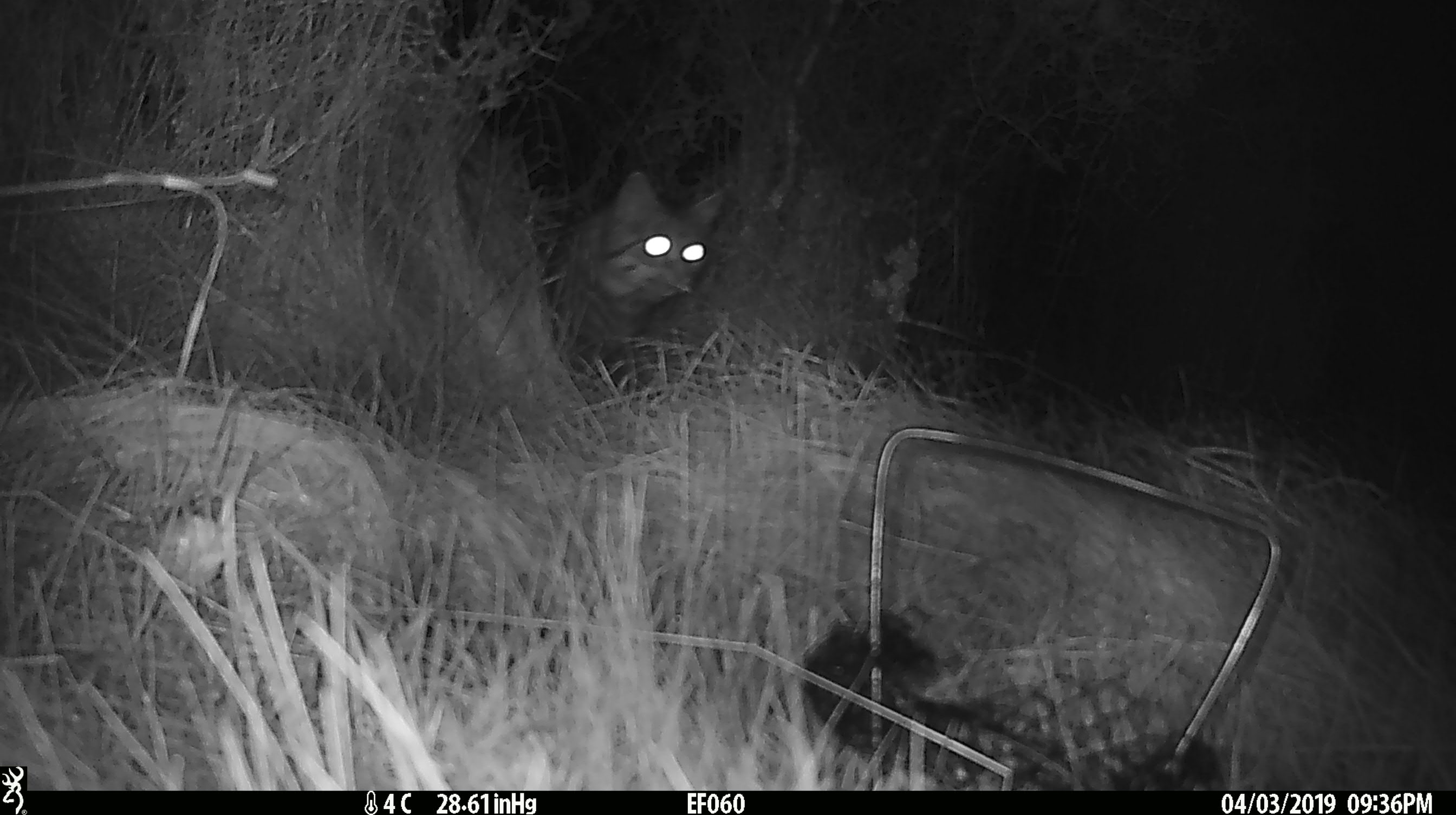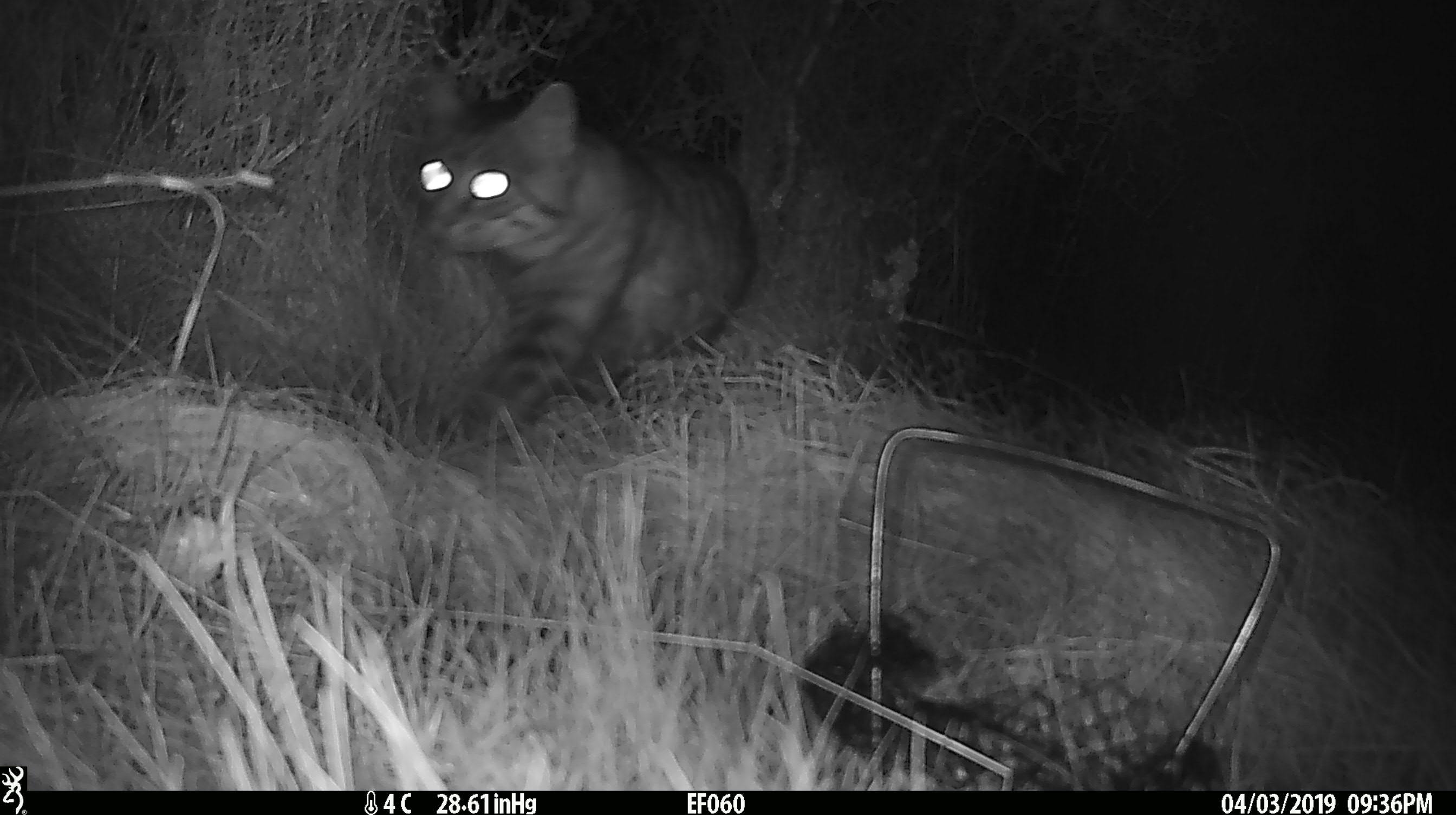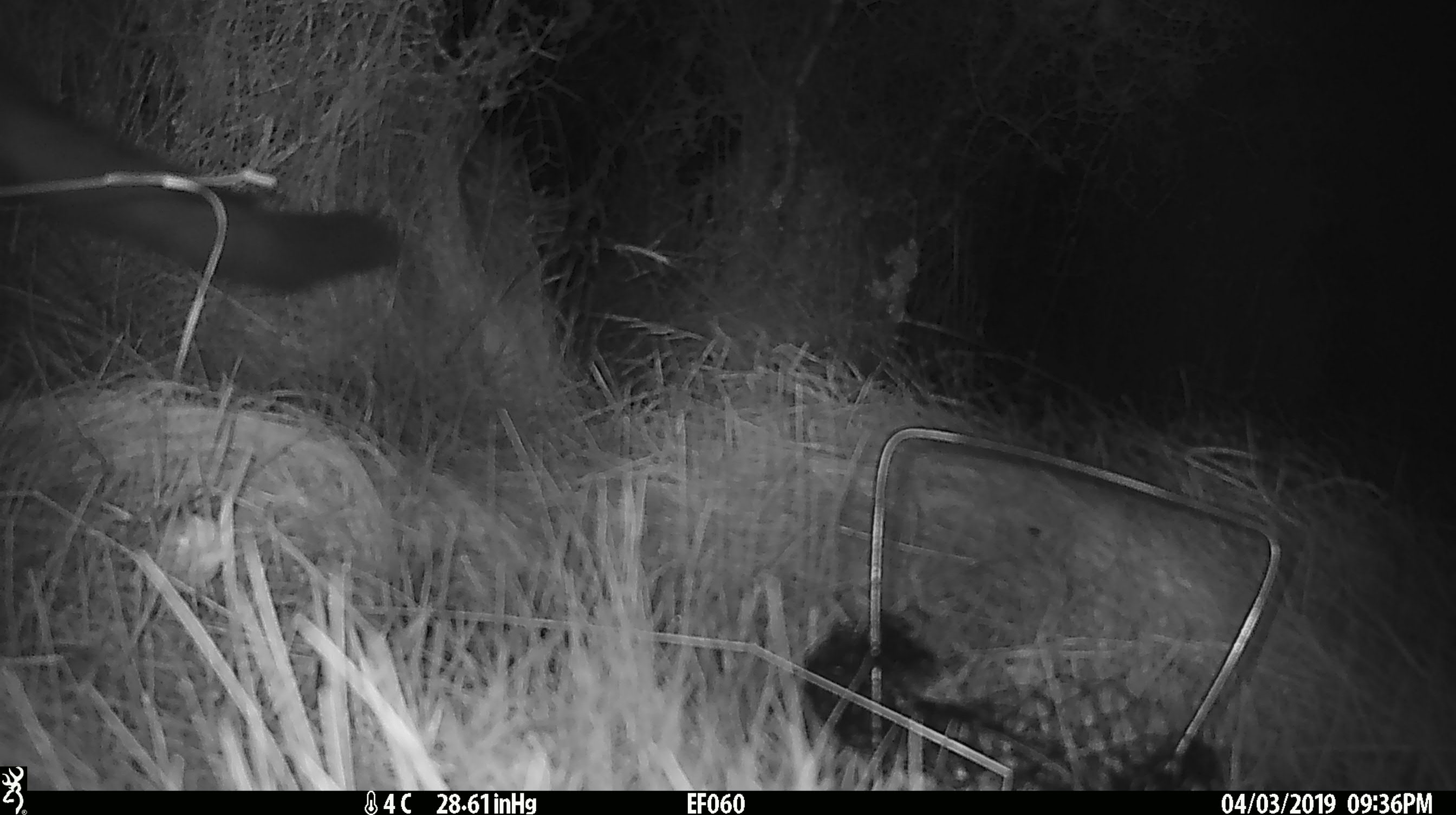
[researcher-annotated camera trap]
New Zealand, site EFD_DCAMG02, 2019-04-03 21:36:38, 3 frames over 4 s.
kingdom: Animalia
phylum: Chordata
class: Mammalia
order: Carnivora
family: Felidae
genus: Felis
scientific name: Felis catus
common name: domestic cat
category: cat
Cat (domestic cat) (Felis catus).